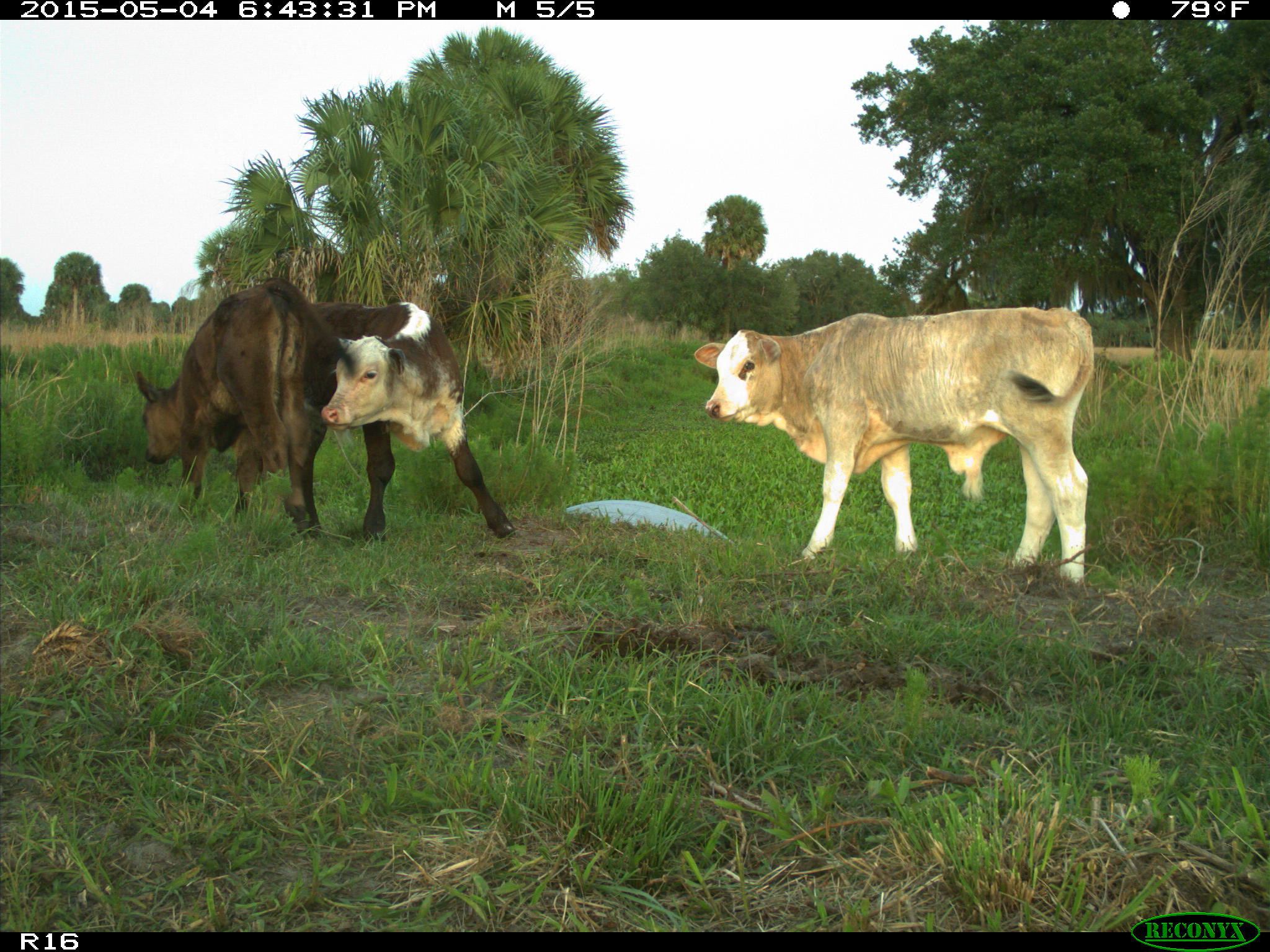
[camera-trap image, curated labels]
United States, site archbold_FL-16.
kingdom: Animalia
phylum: Chordata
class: Mammalia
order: Artiodactyla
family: Bovidae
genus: Bos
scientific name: Bos taurus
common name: domestic cow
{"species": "Bos taurus (domestic cow)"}